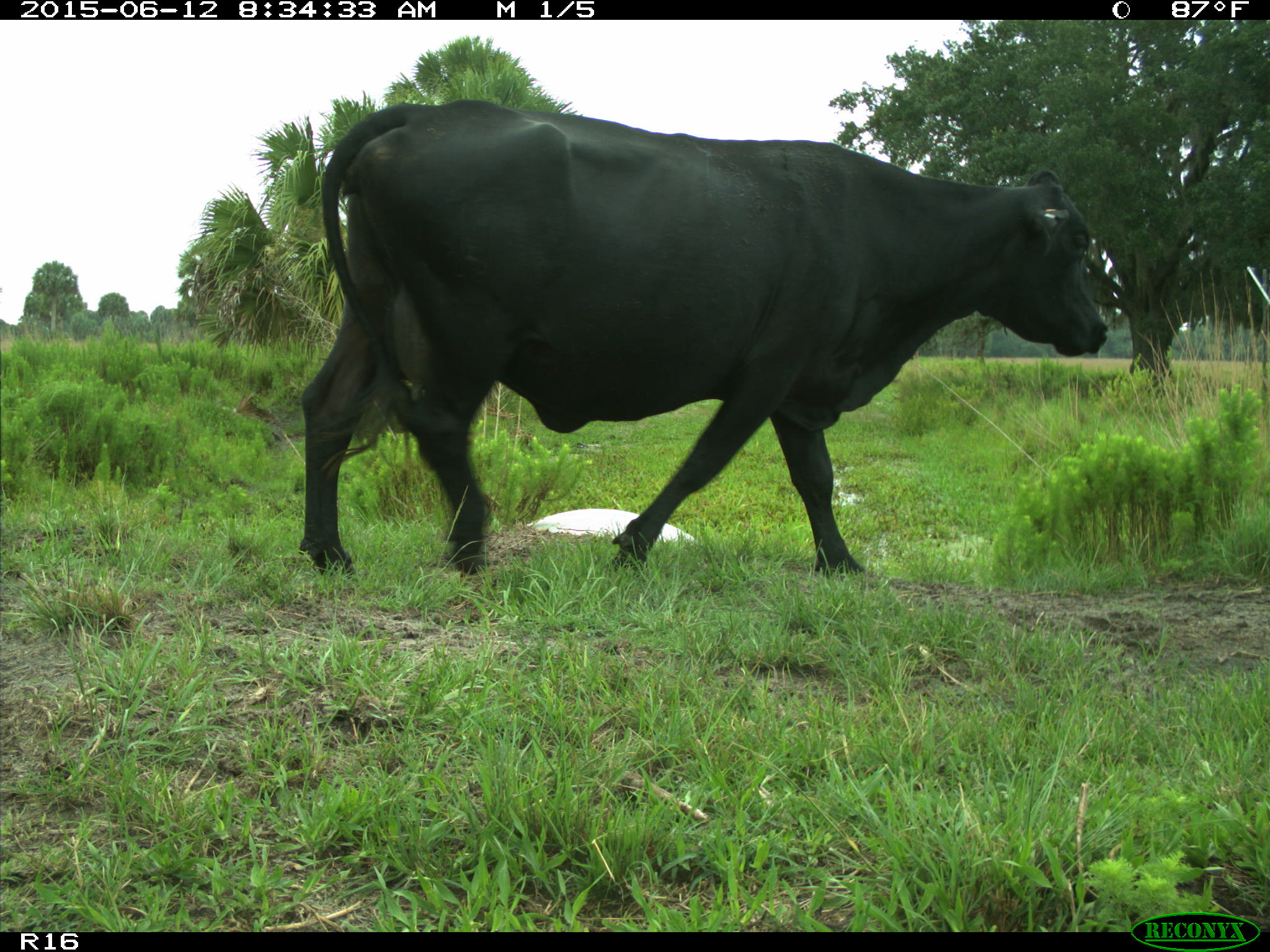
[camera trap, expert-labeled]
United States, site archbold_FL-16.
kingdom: Animalia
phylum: Chordata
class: Mammalia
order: Artiodactyla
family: Bovidae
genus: Bos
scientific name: Bos taurus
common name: domestic cow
Bos taurus (domestic cow).